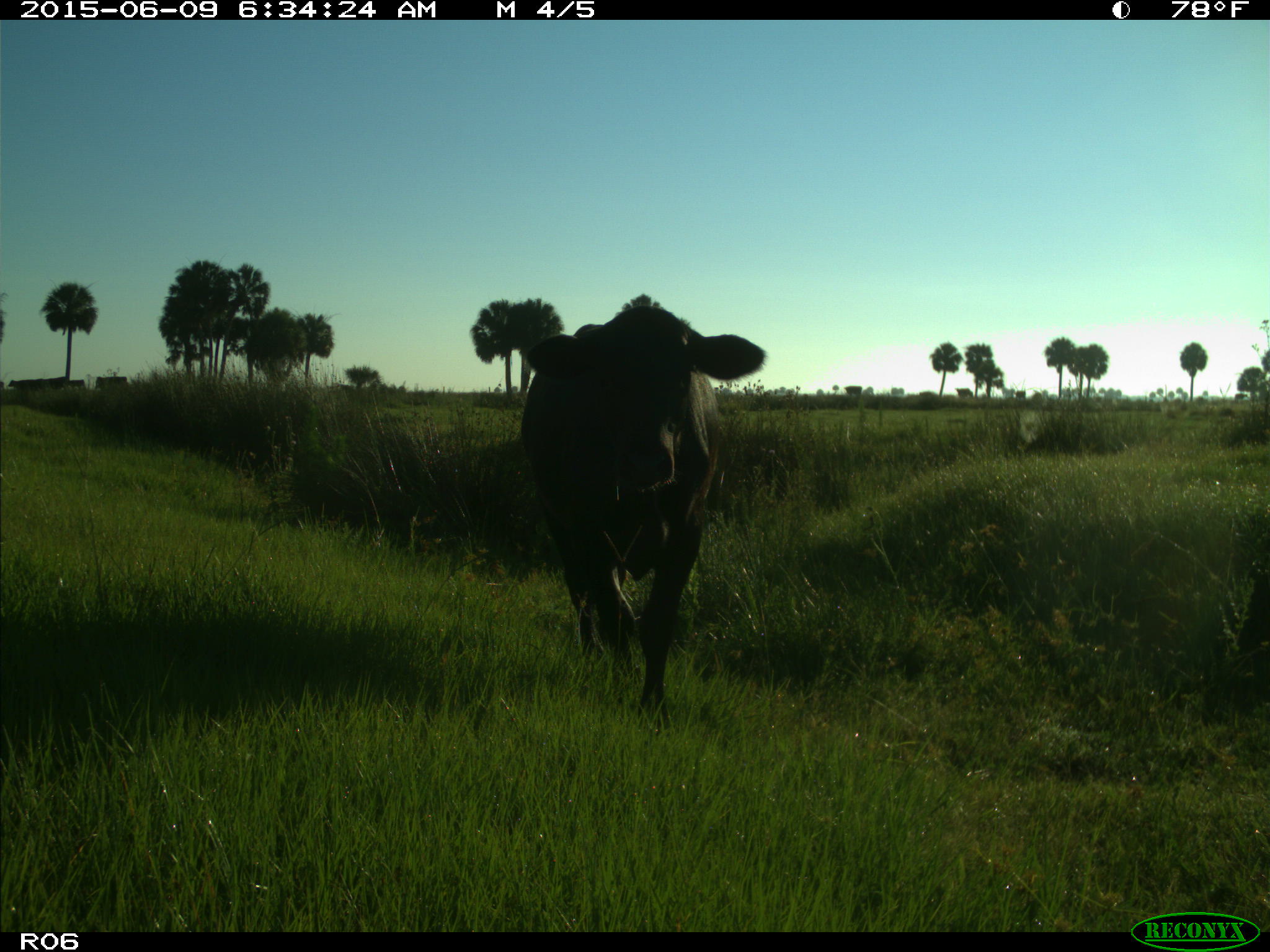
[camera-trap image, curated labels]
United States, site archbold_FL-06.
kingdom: Animalia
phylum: Chordata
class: Mammalia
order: Artiodactyla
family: Bovidae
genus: Bos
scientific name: Bos taurus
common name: domestic cow